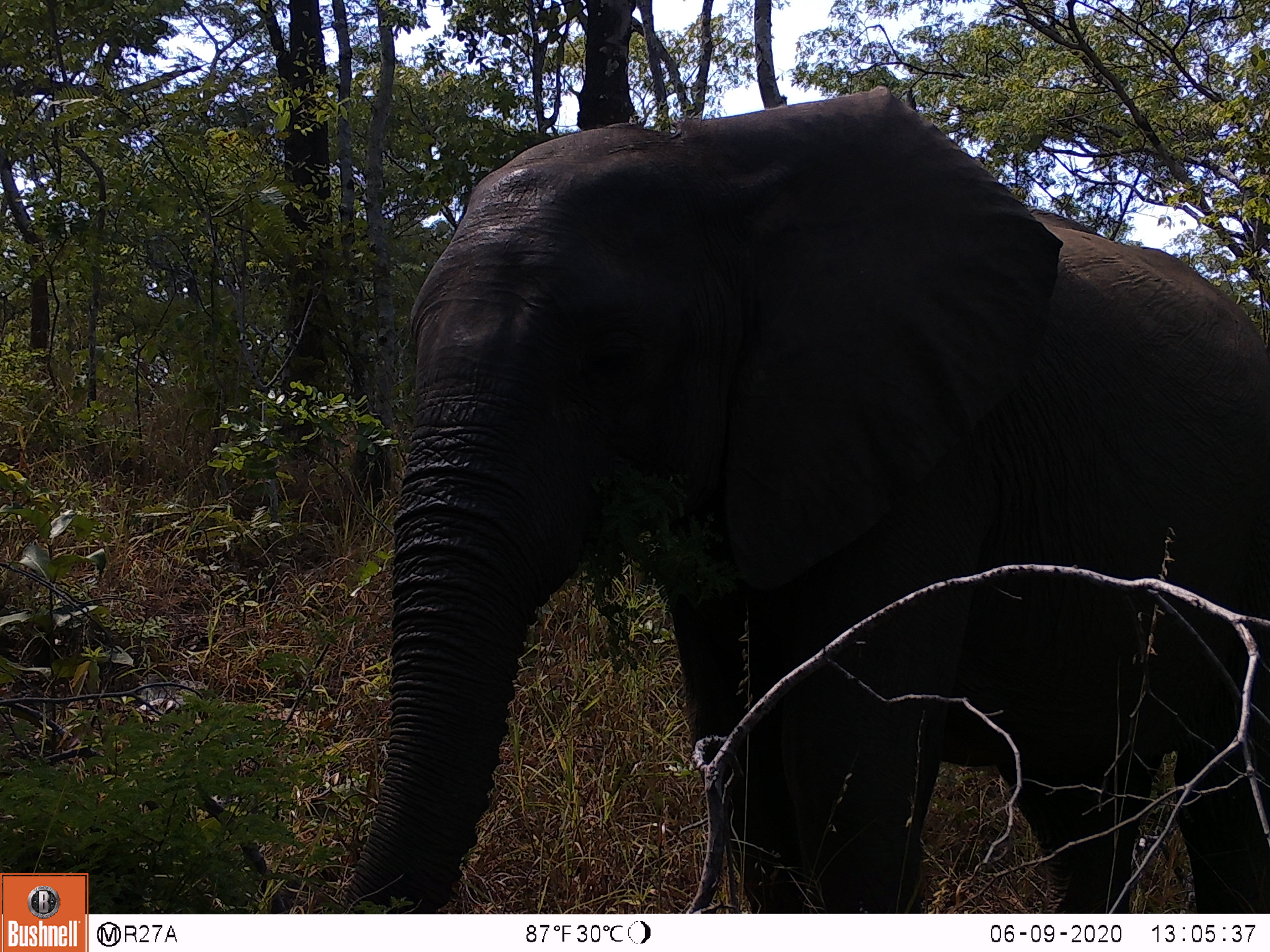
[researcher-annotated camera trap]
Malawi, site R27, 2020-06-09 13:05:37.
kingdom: Animalia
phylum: Chordata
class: Mammalia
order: Proboscidea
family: Elephantidae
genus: Loxodonta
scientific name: Loxodonta africana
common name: african savanna elephant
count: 1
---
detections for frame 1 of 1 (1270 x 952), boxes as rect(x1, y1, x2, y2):
african savanna elephant: rect(310, 80, 1268, 914)